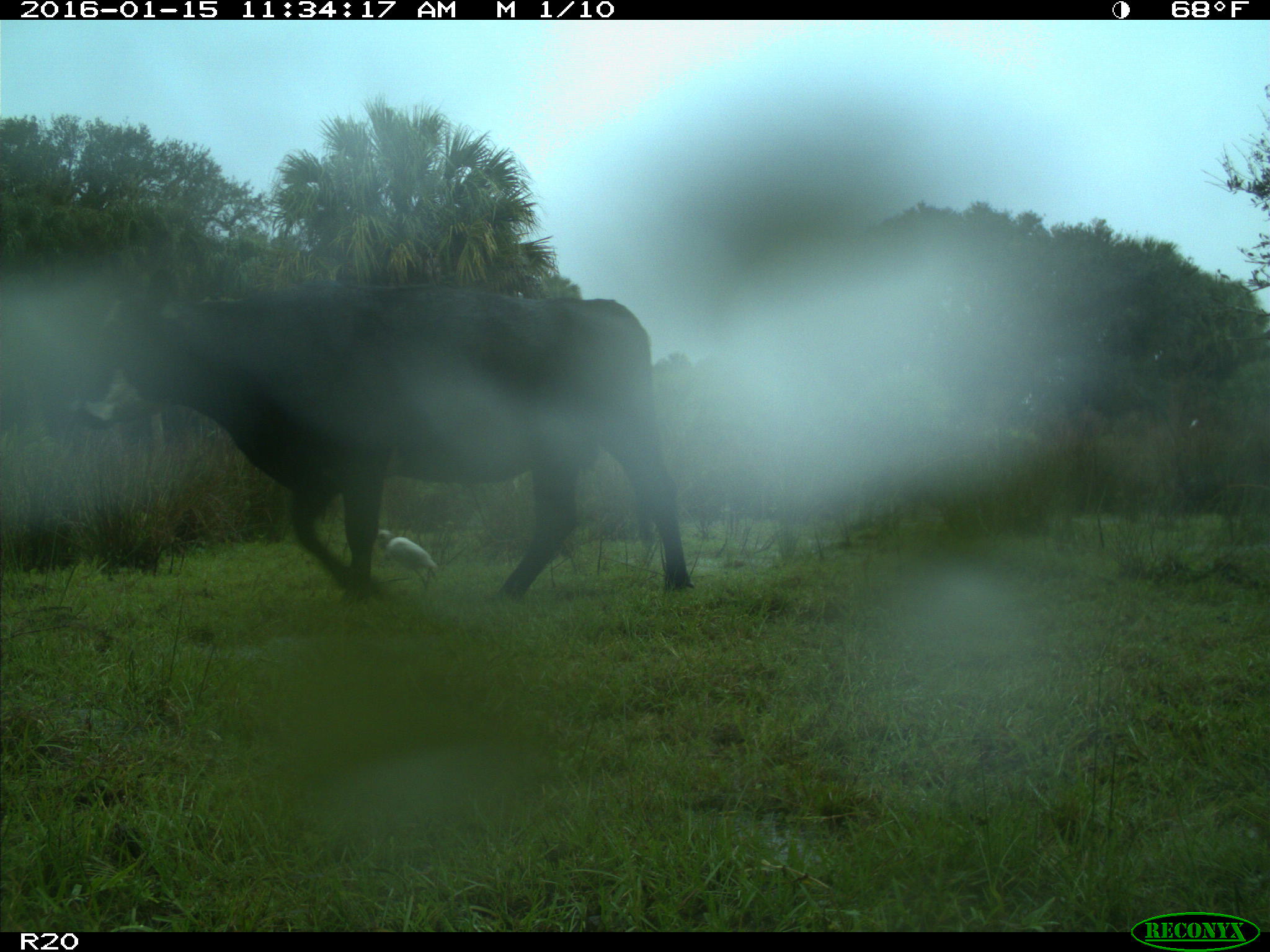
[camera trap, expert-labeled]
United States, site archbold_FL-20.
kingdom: Animalia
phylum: Chordata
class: Mammalia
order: Artiodactyla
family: Bovidae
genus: Bos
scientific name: Bos taurus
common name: domestic cow